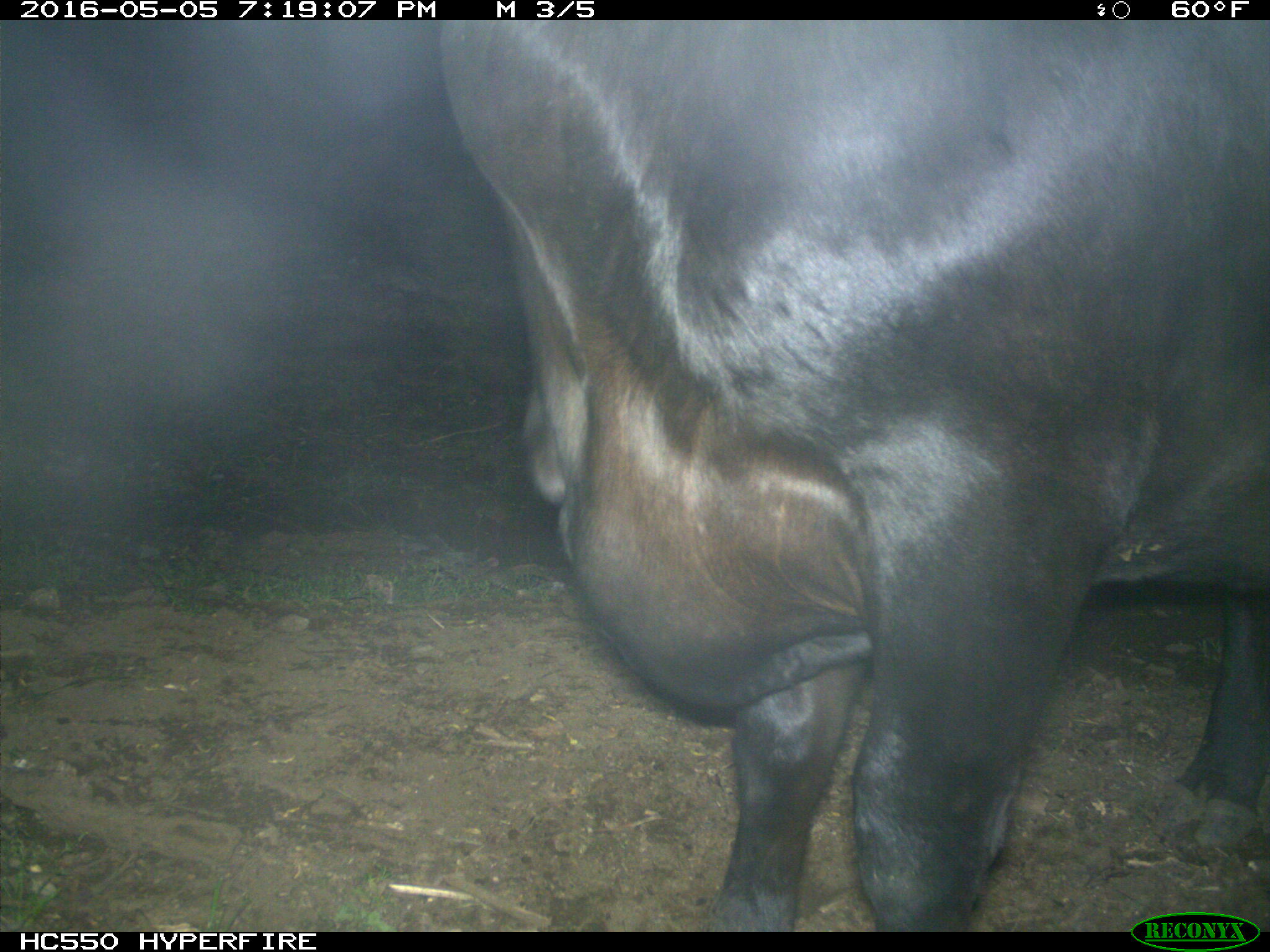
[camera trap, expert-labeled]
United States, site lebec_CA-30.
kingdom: Animalia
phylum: Chordata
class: Mammalia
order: Artiodactyla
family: Bovidae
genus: Bos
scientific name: Bos taurus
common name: domestic cow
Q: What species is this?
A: Bos taurus (domestic cow).